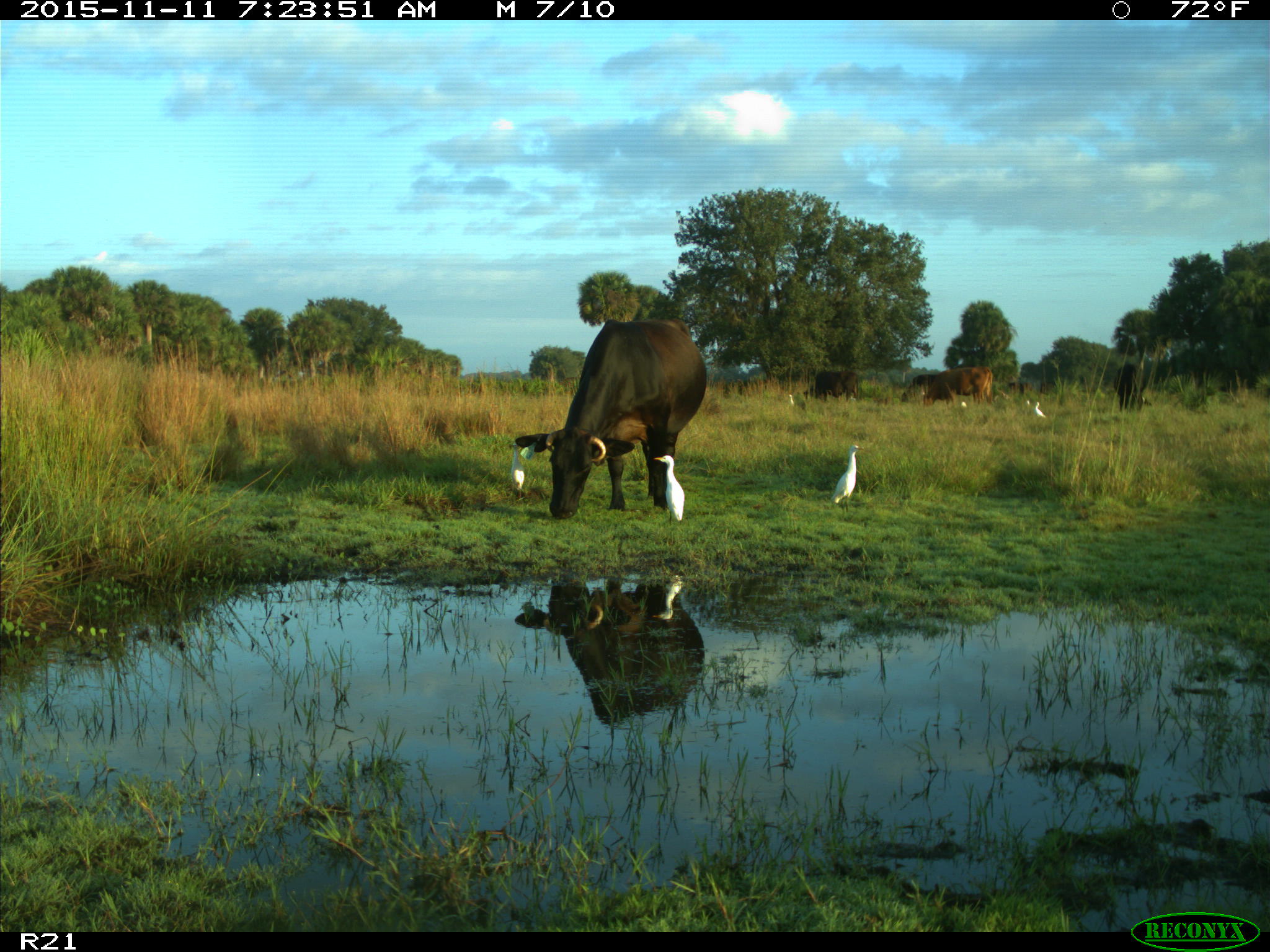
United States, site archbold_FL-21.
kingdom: Animalia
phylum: Chordata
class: Mammalia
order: Artiodactyla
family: Bovidae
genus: Bos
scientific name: Bos taurus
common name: domestic cow